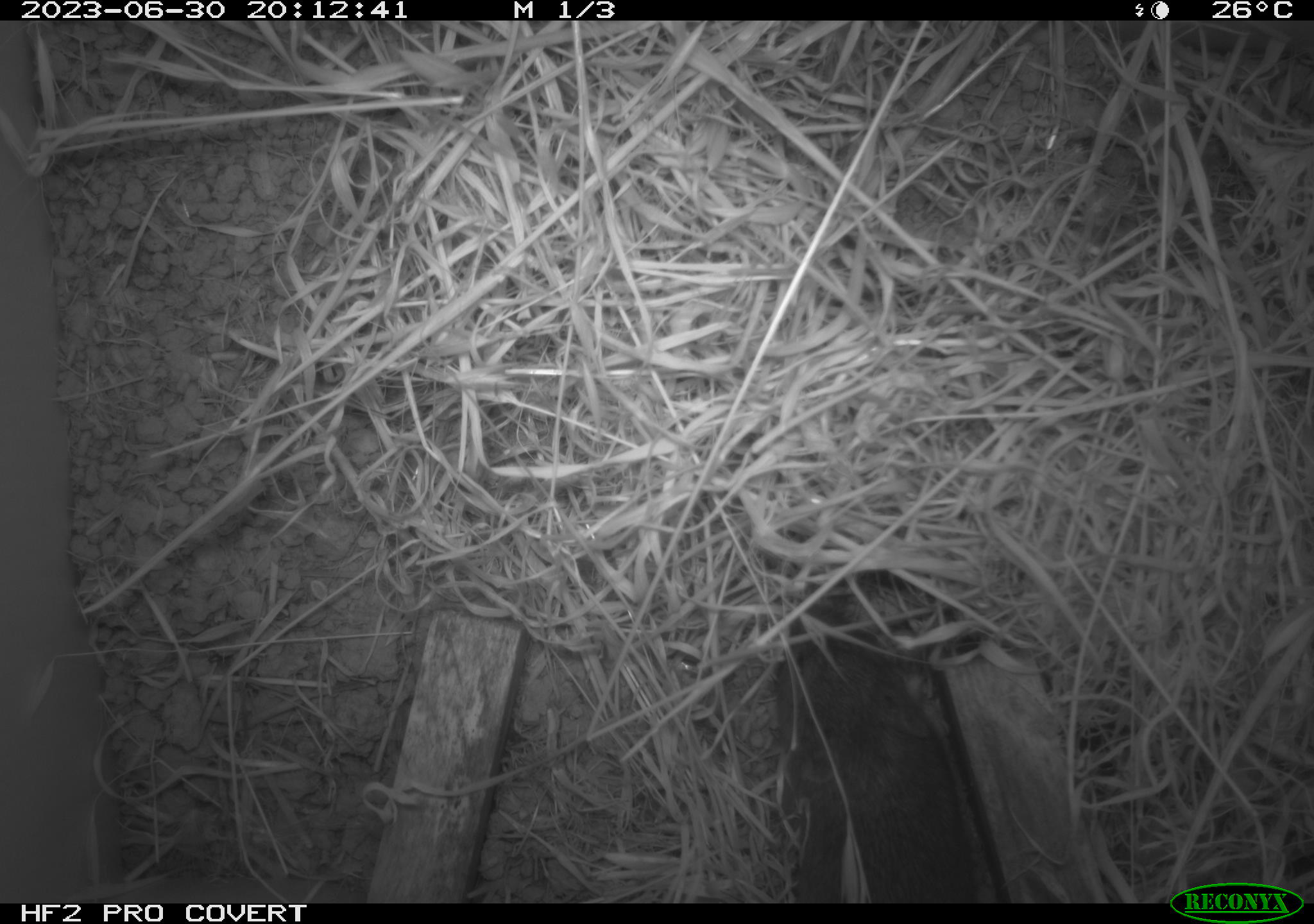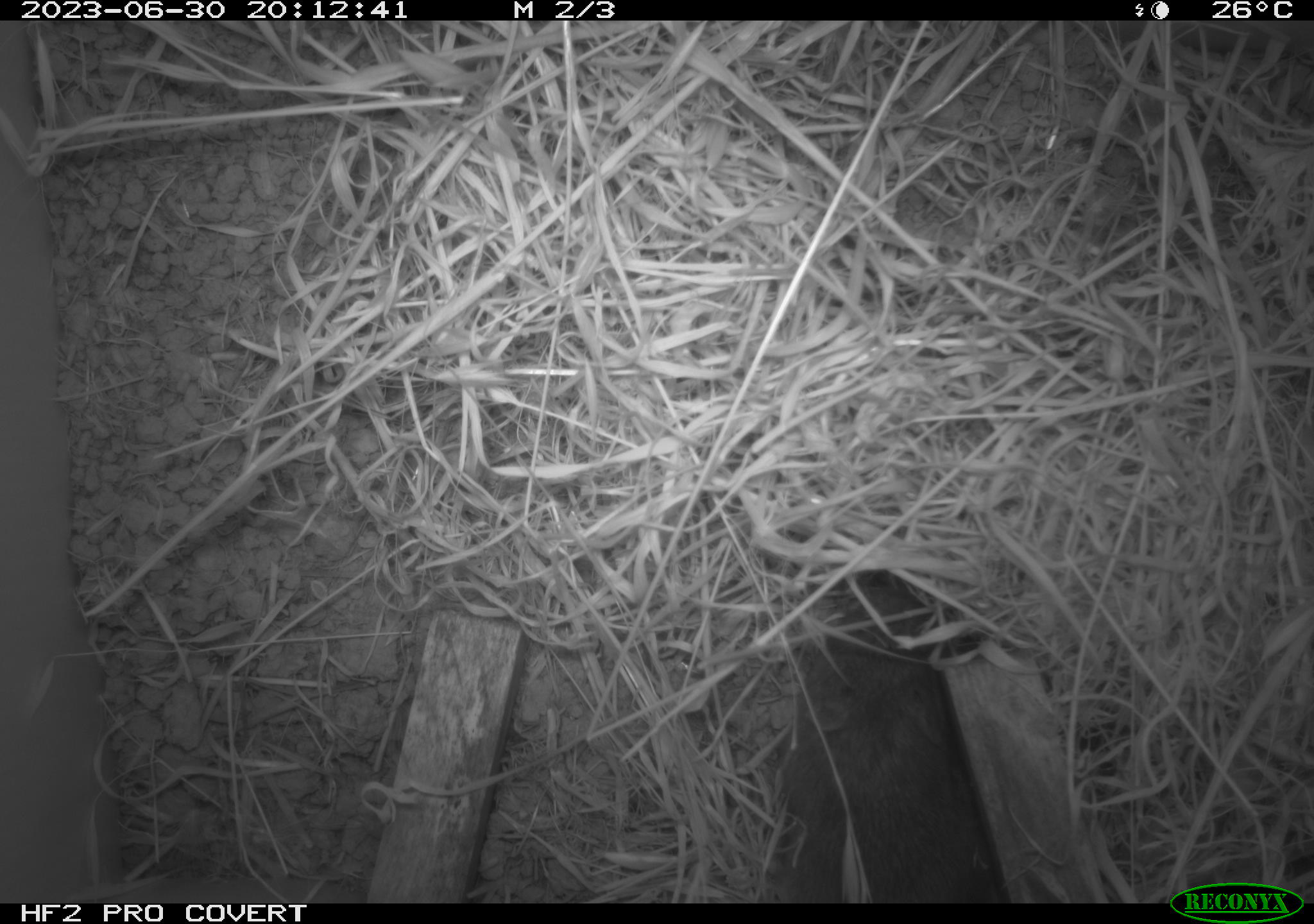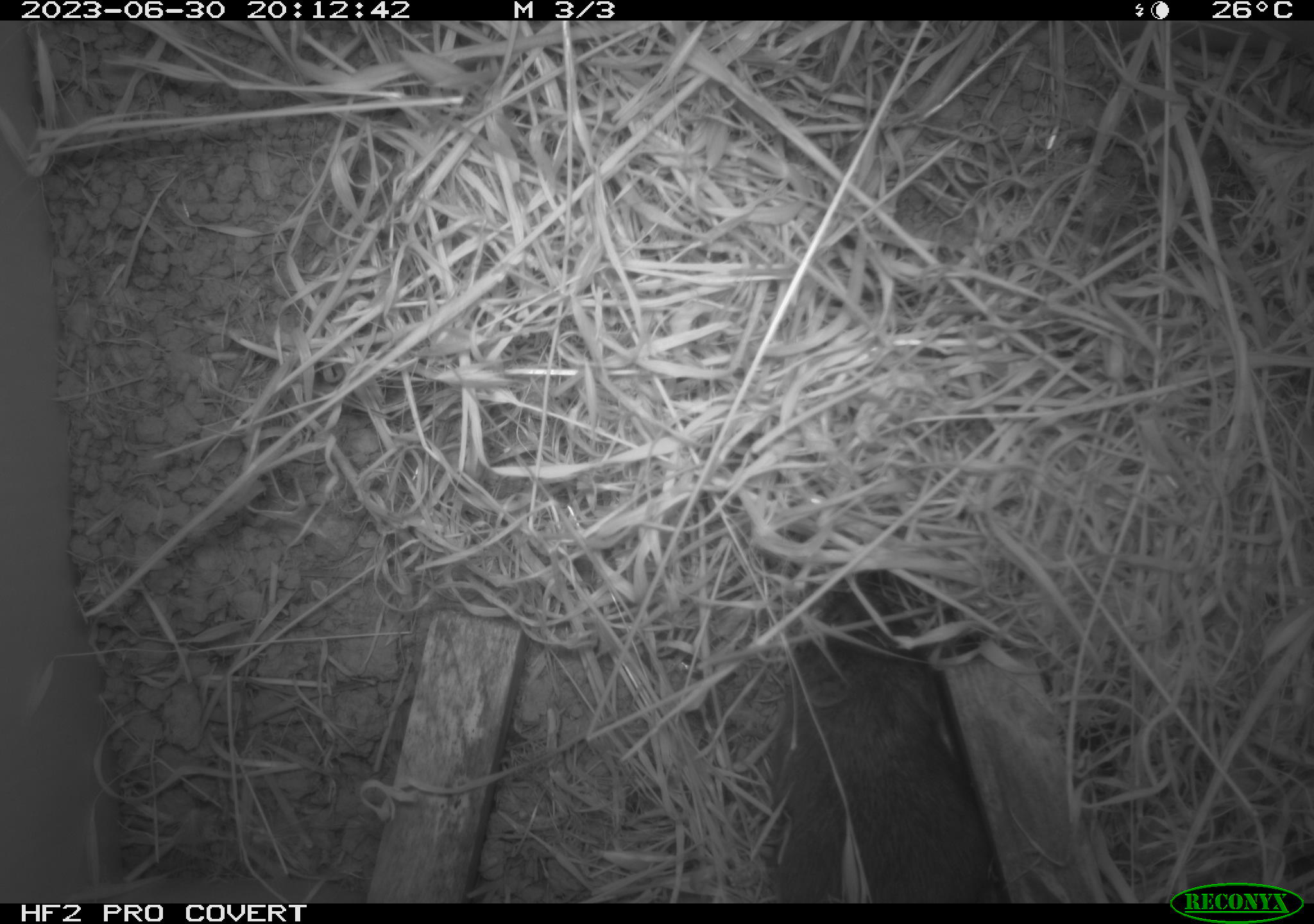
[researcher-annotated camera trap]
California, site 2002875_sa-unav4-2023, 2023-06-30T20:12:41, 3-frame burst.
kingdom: Animalia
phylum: Chordata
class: Mammalia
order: Rodentia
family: Cricetidae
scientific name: Arvicolinae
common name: voles, lemmings, and muskrats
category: arvicolinae subfamily